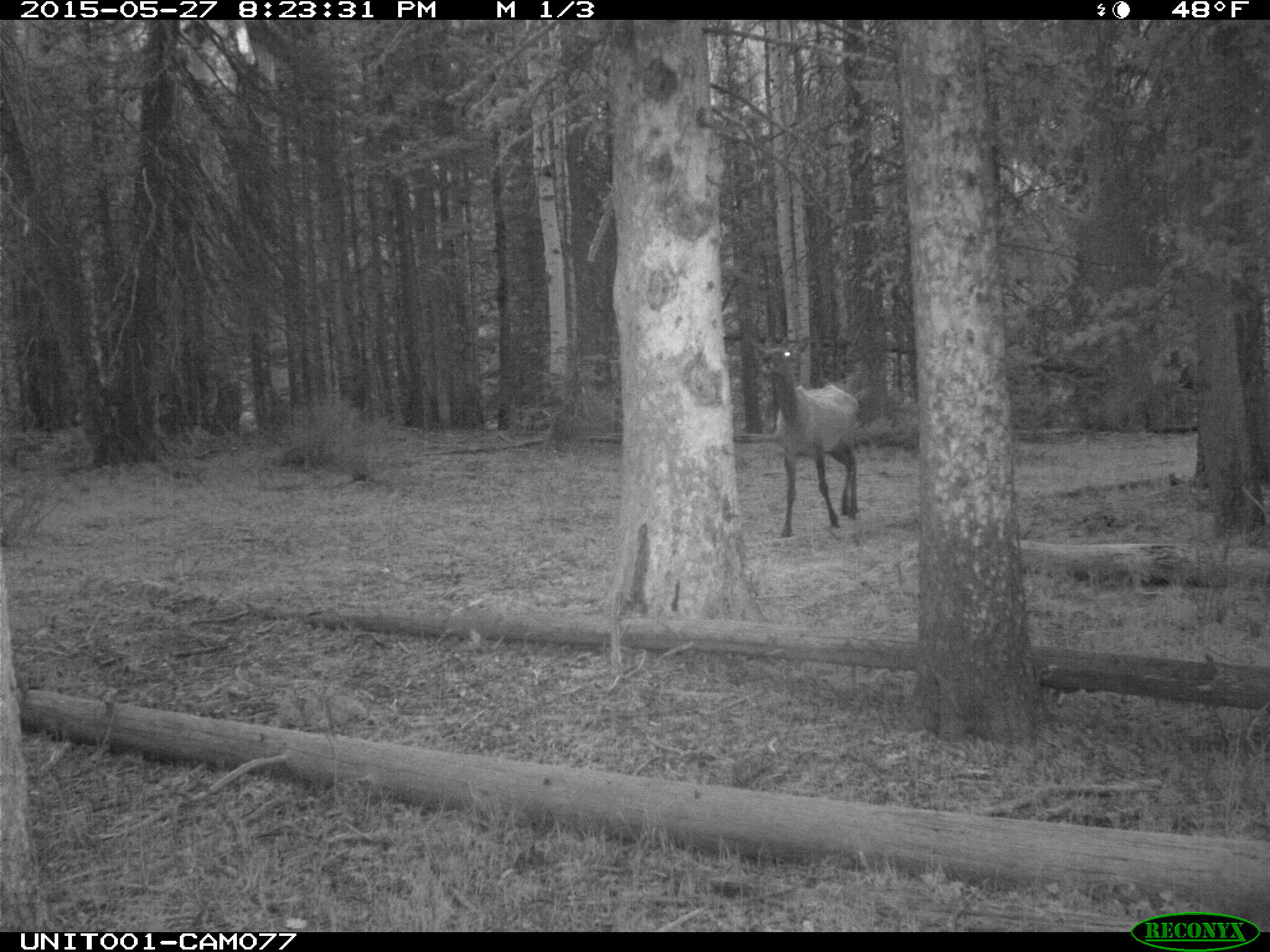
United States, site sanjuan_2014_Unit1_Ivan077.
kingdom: Animalia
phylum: Chordata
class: Mammalia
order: Artiodactyla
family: Cervidae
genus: Cervus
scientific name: Cervus elaphus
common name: red deer